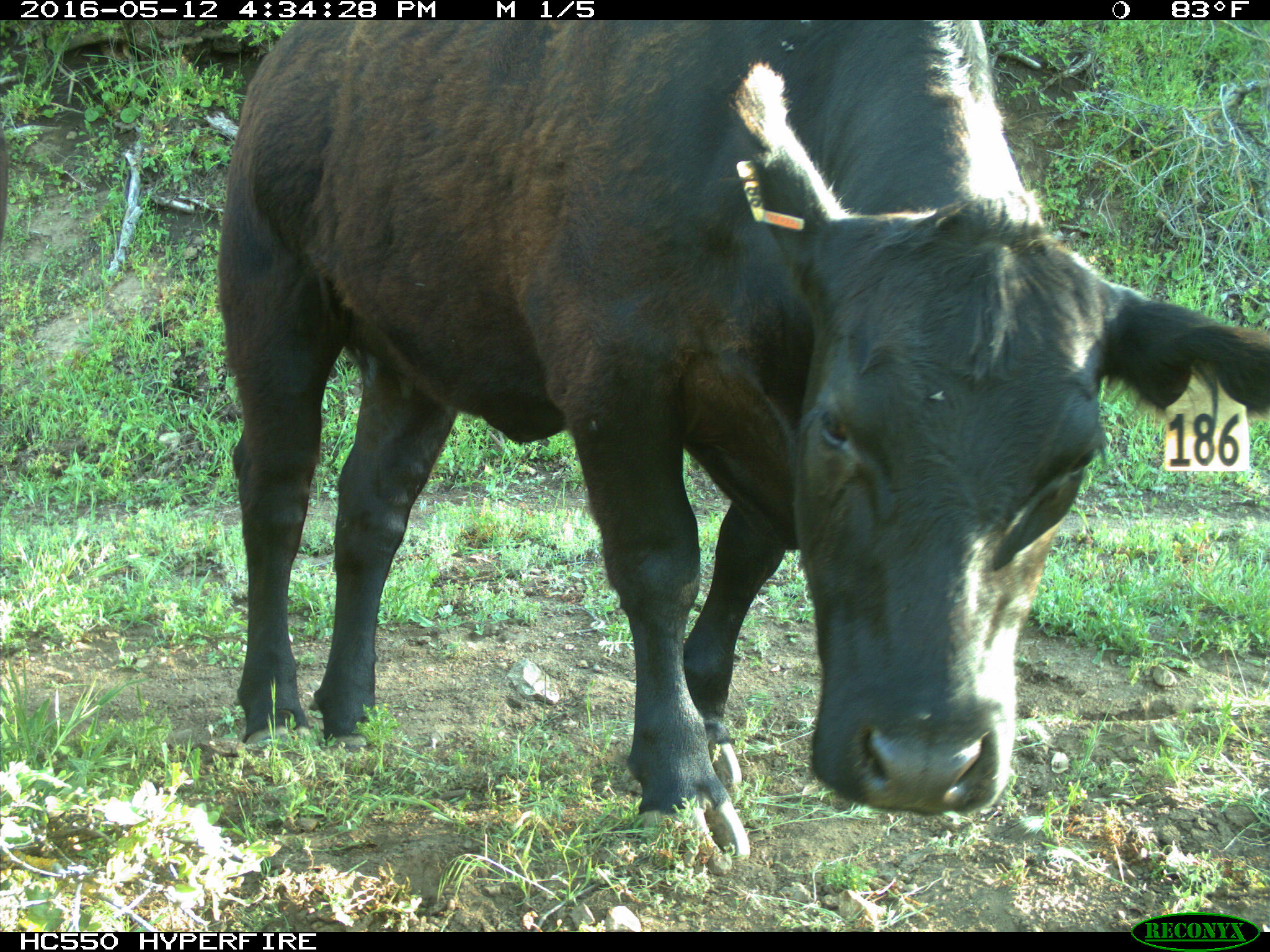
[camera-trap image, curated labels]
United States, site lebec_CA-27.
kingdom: Animalia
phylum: Chordata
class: Mammalia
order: Artiodactyla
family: Bovidae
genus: Bos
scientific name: Bos taurus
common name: domestic cow